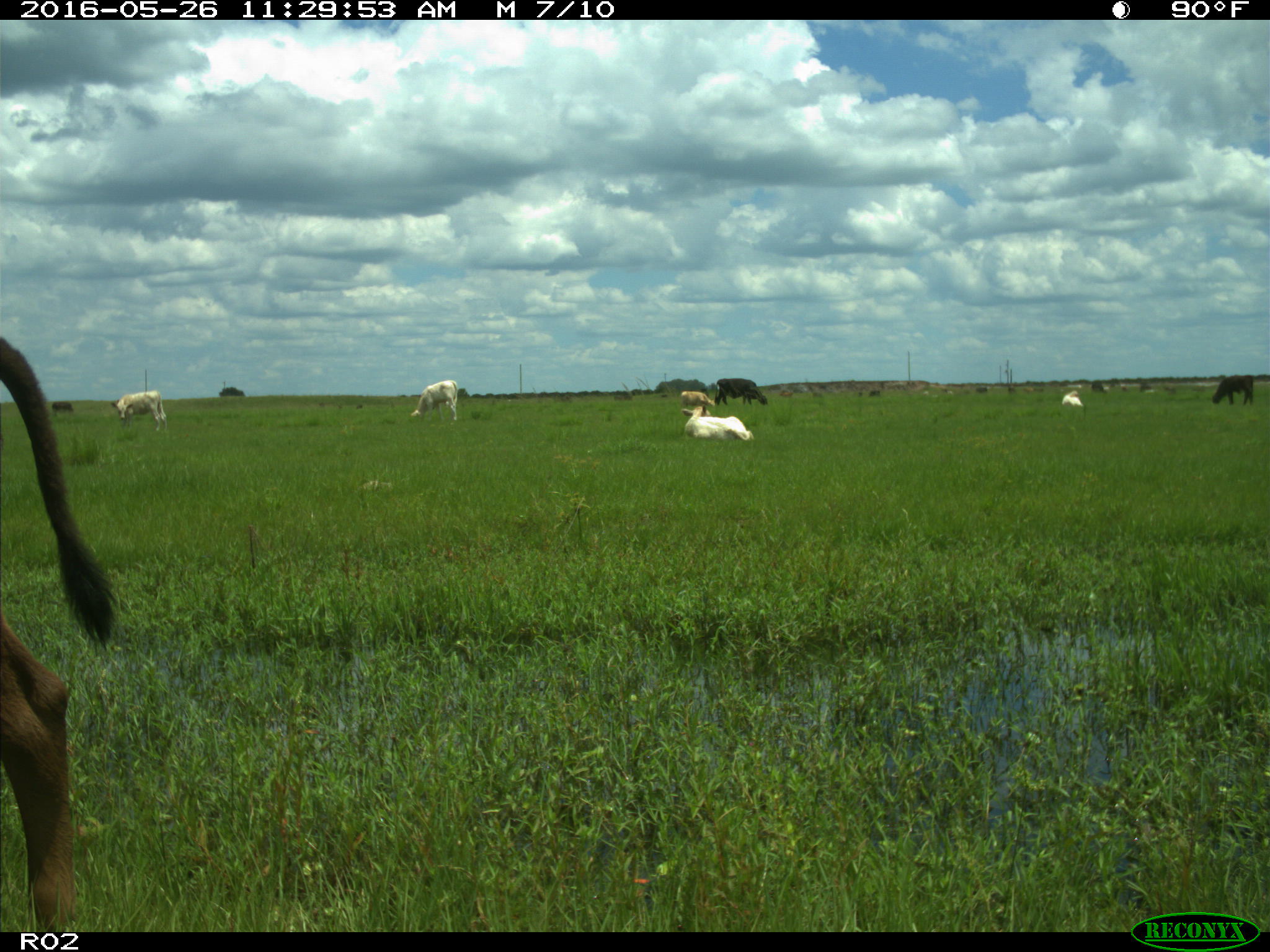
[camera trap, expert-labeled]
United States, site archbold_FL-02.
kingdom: Animalia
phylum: Chordata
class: Mammalia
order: Artiodactyla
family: Bovidae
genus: Bos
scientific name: Bos taurus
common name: domestic cow